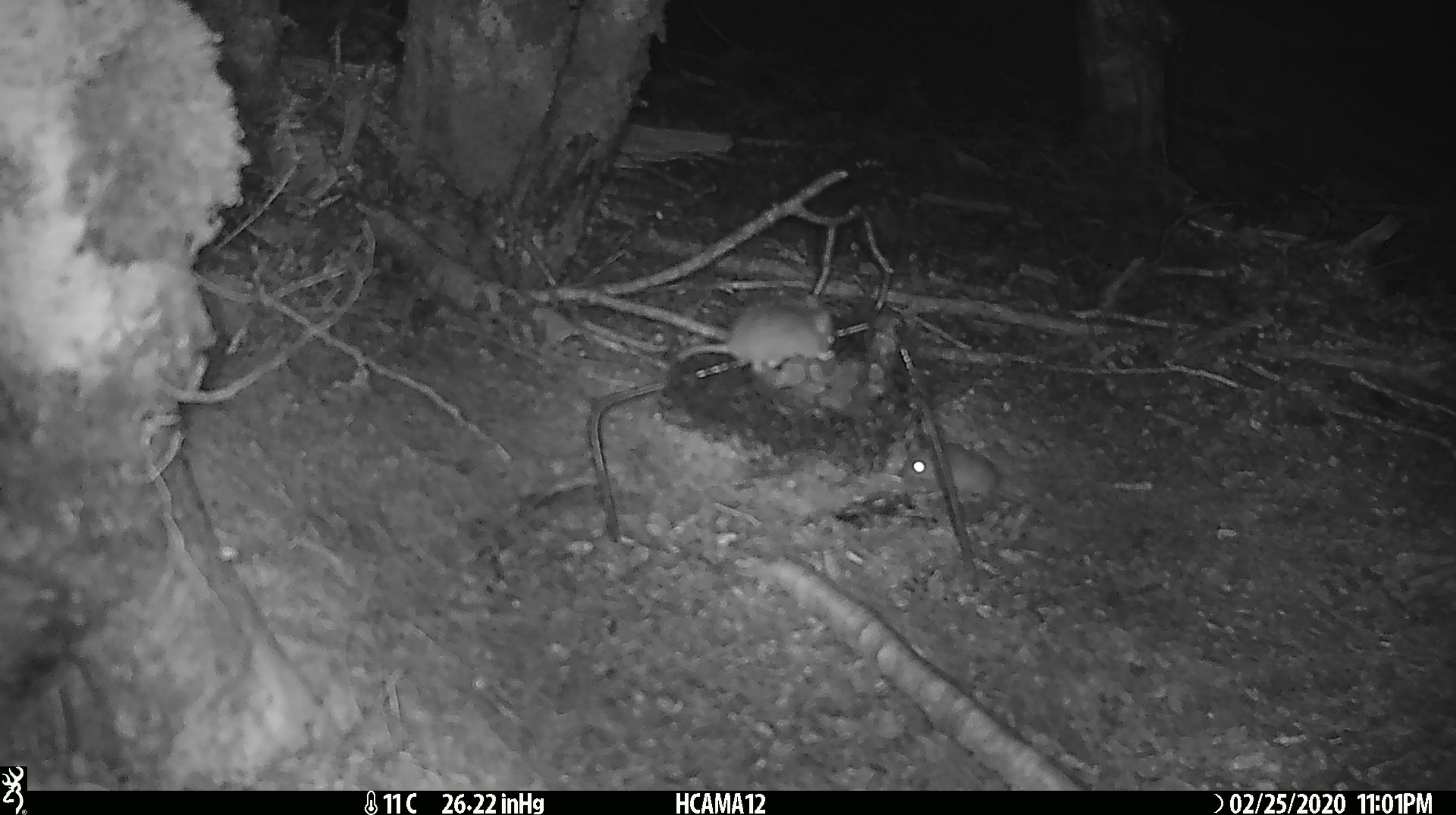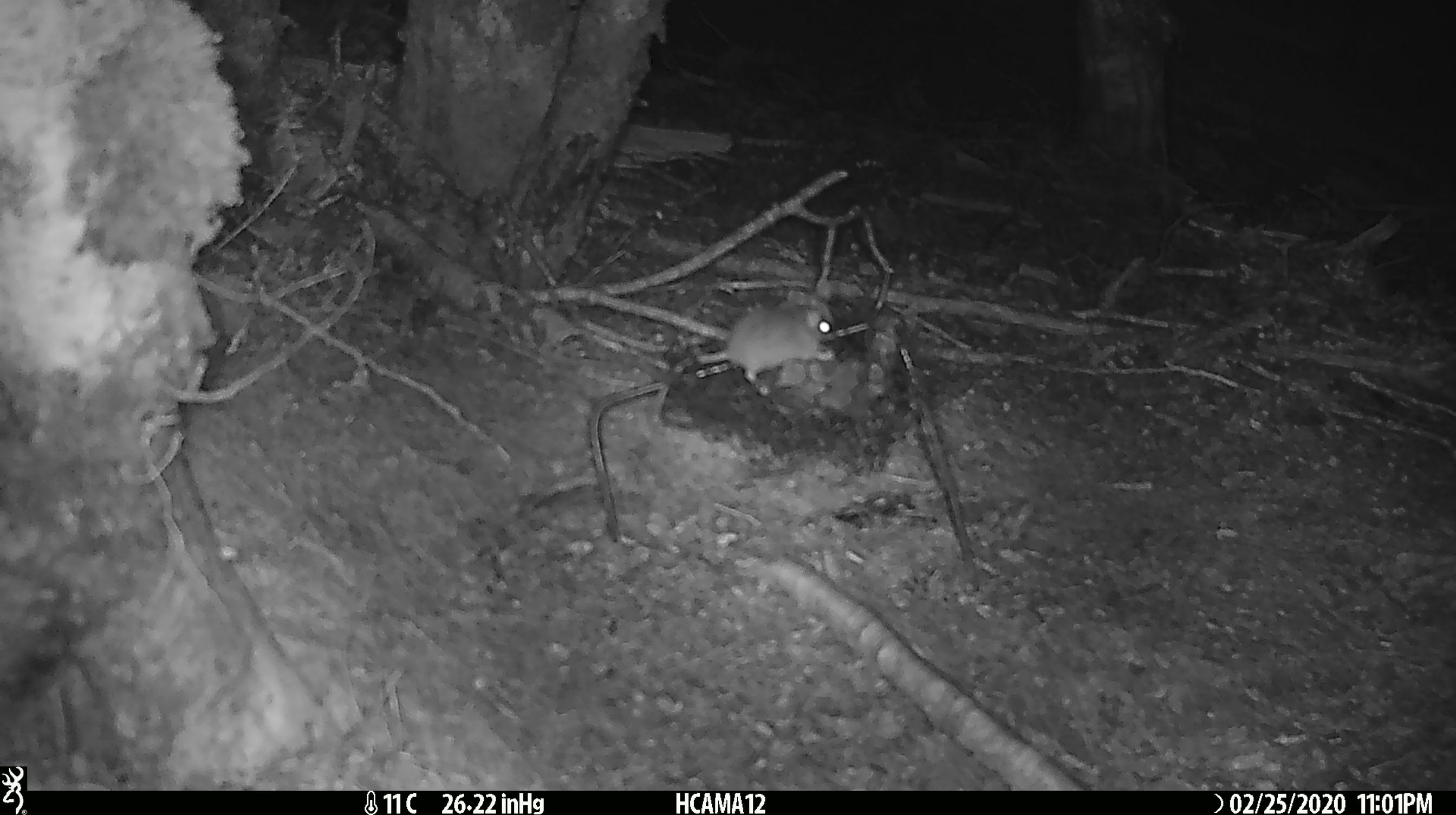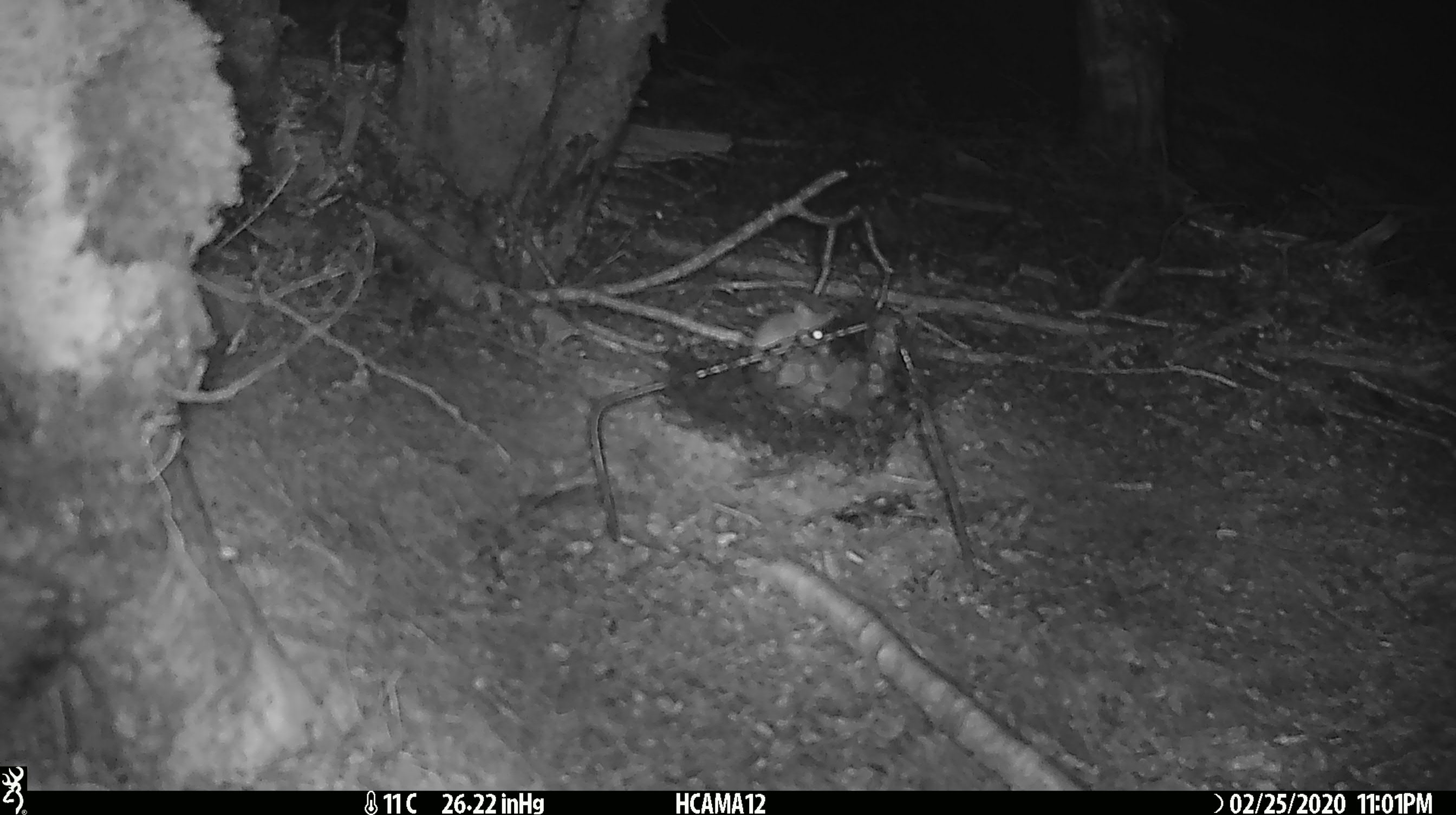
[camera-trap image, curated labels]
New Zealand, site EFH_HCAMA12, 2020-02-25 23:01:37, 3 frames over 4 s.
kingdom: Animalia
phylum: Chordata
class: Mammalia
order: Rodentia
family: Muridae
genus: Mus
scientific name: Mus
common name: mouse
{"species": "mouse (Mus)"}